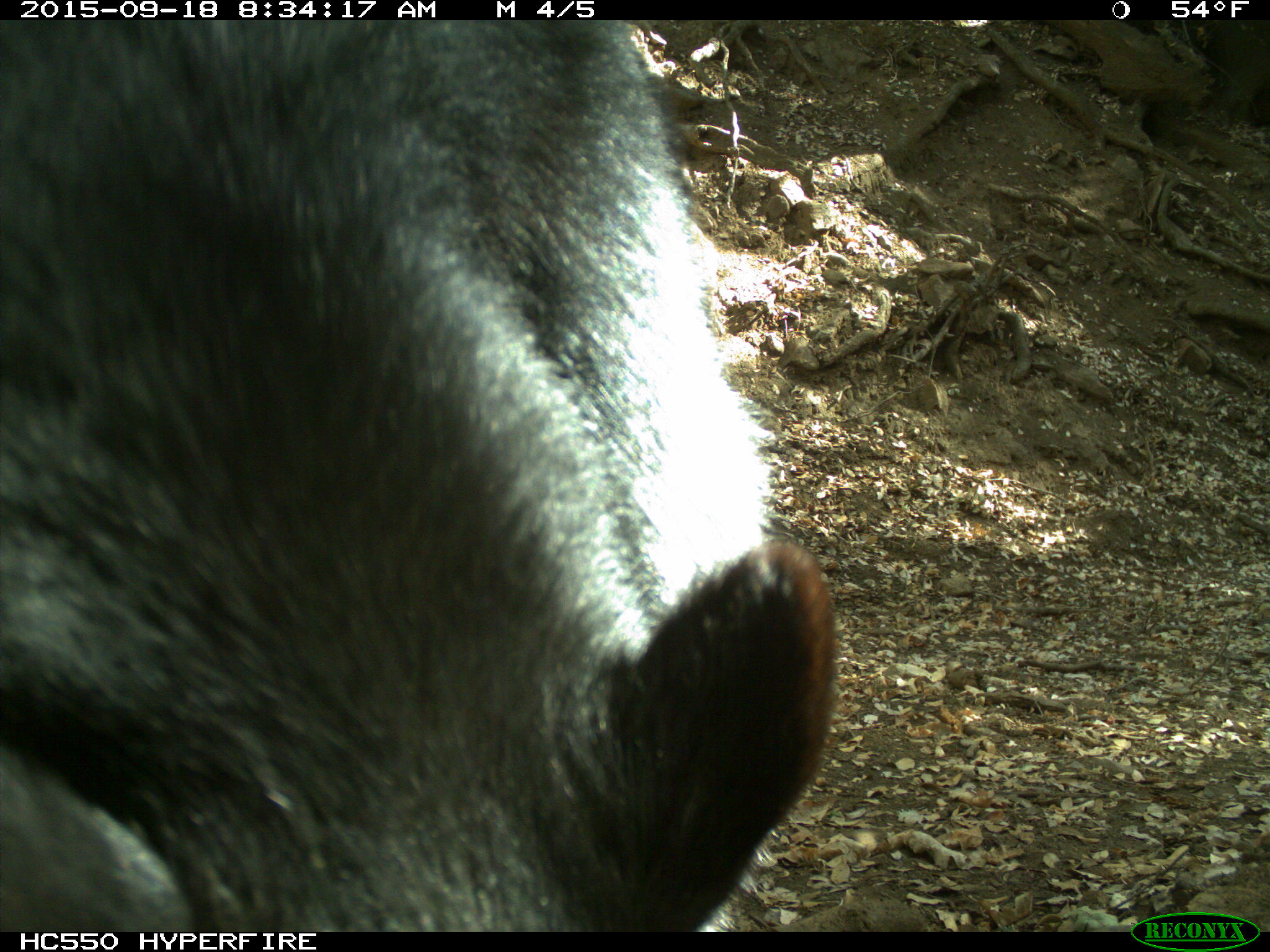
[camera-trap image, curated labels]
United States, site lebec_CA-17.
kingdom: Animalia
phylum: Chordata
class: Mammalia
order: Carnivora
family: Ursidae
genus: Ursus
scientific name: Ursus americanus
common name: american black bear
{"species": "Ursus americanus (american black bear)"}